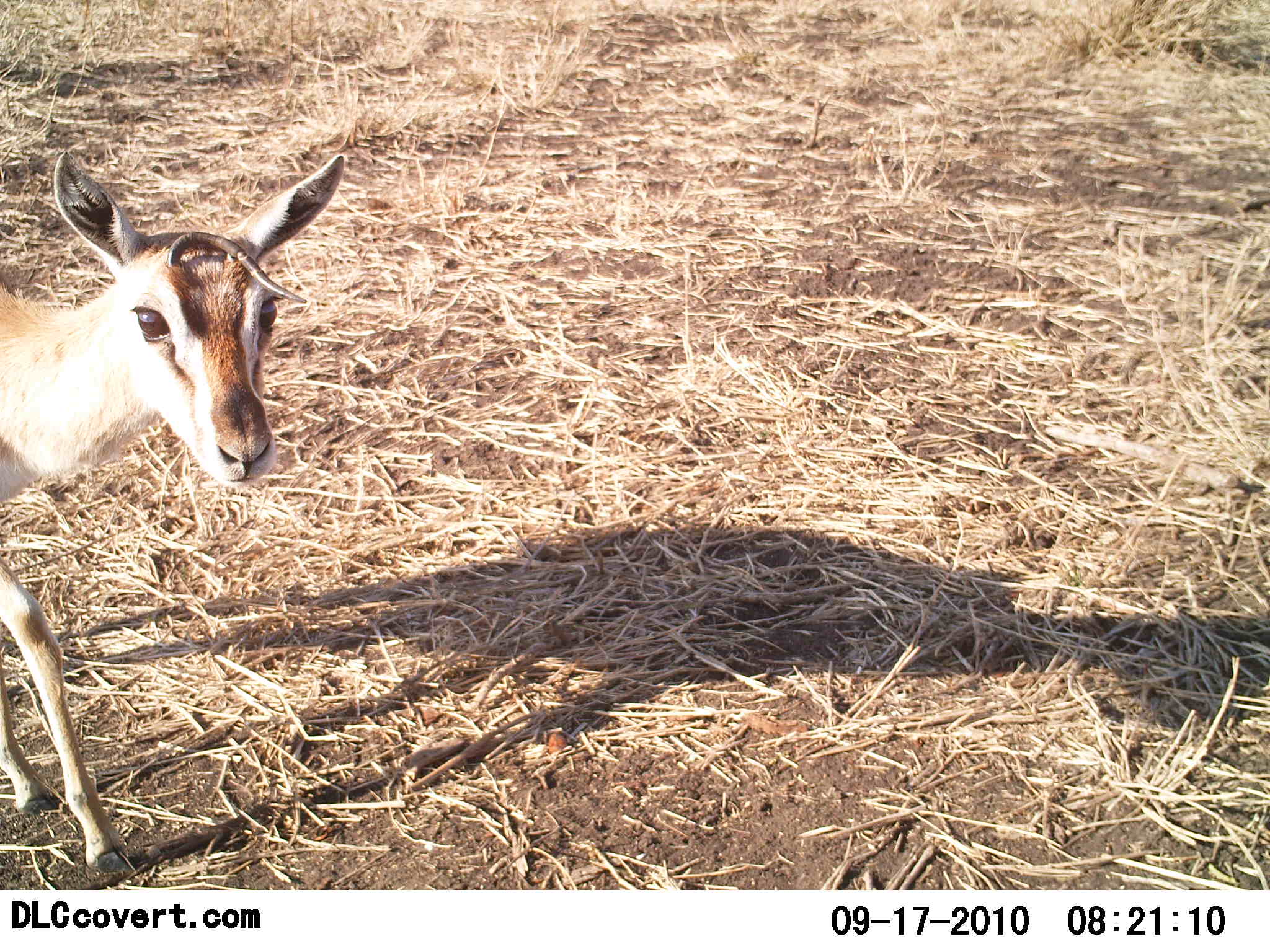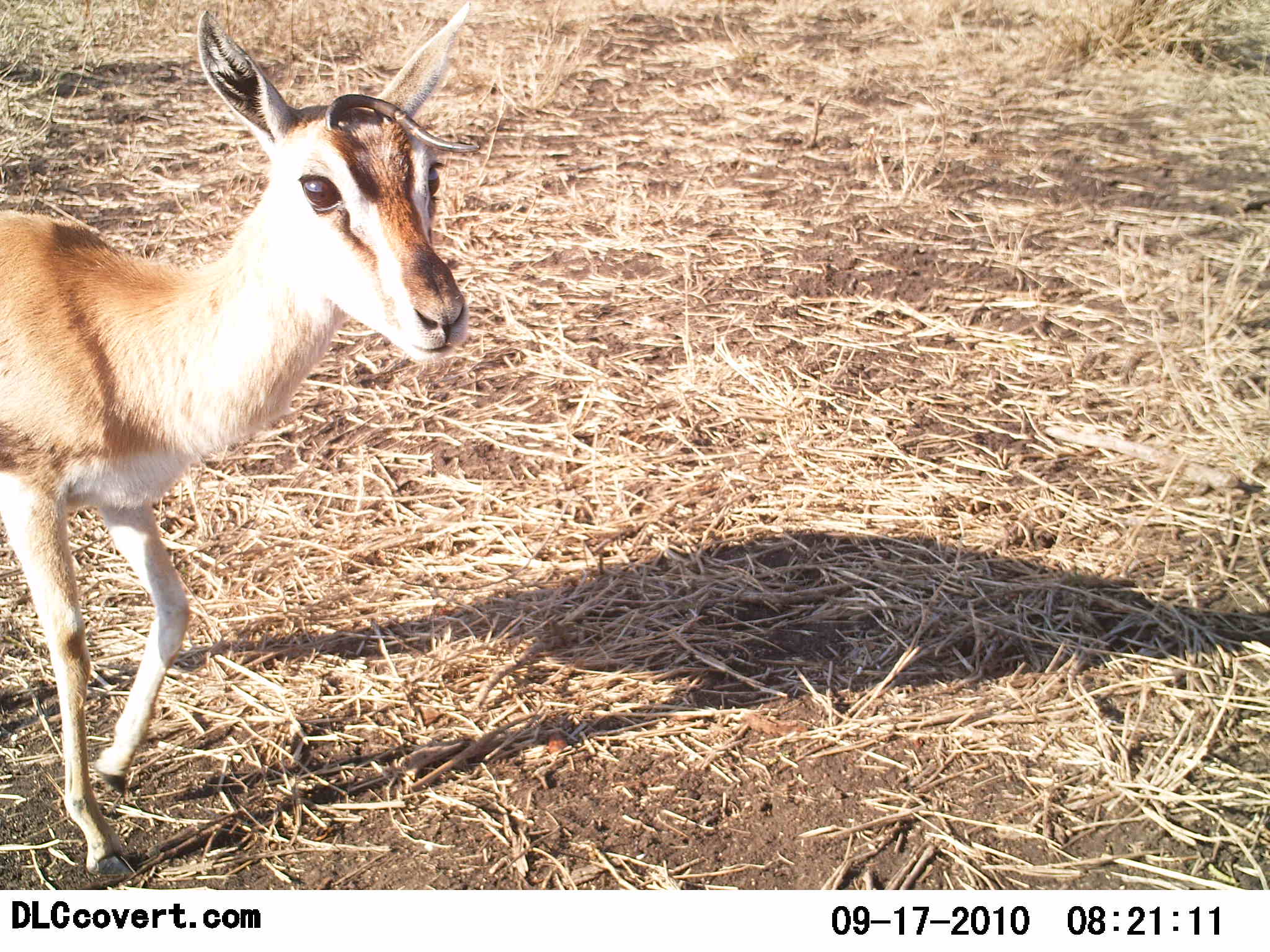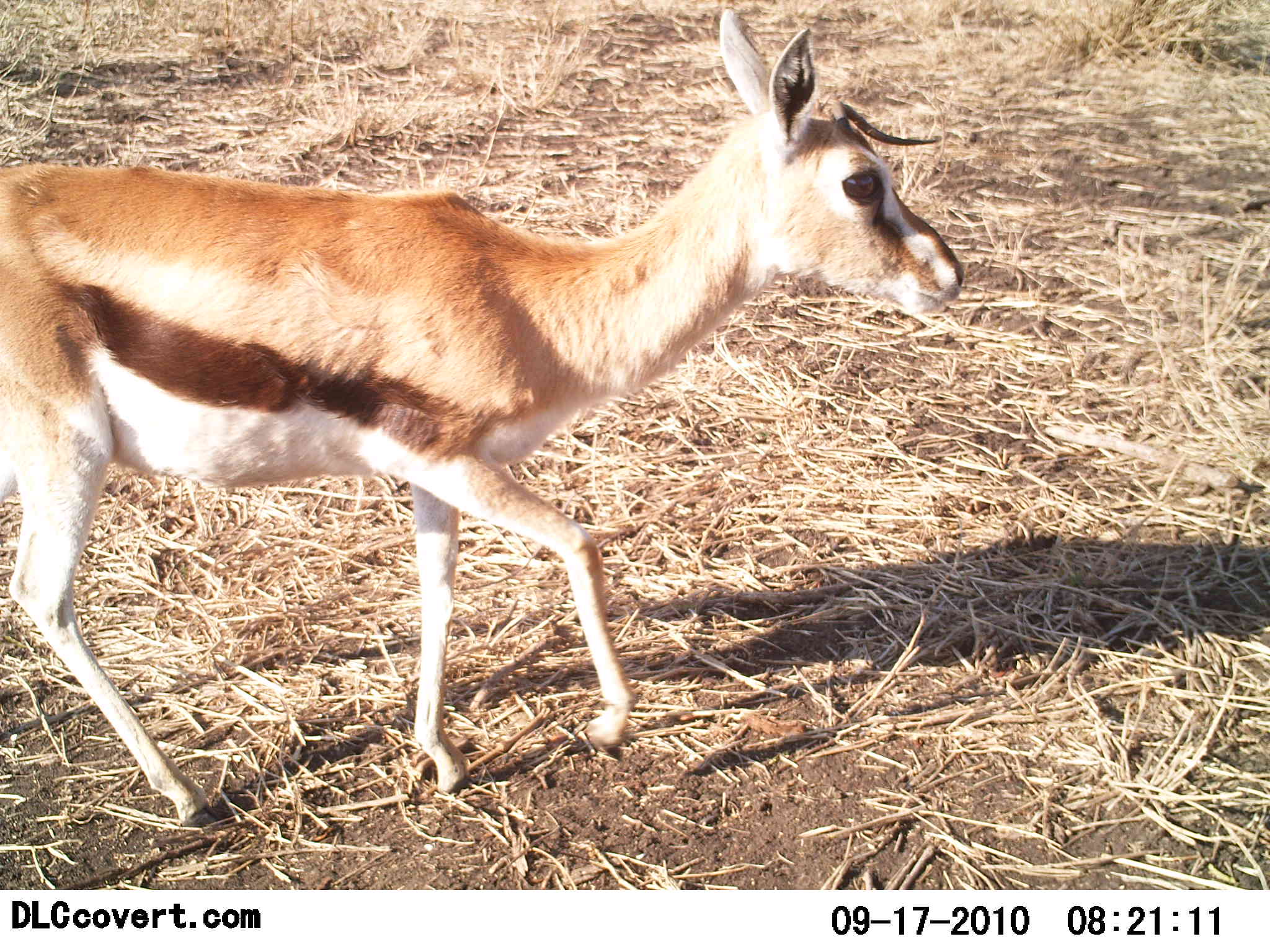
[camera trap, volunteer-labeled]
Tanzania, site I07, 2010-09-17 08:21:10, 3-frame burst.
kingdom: Animalia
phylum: Chordata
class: Mammalia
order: Artiodactyla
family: Bovidae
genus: Eudorcas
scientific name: Eudorcas thomsonii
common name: thomson's gazelle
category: gazellethomsons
Gazellethomsons (thomson's gazelle) (Eudorcas thomsonii), count 1. Behavior (volunteer vote fractions): standing 20%, resting 0%, moving 87%, interacting 0%. Young present (vote fraction): 13%. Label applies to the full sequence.